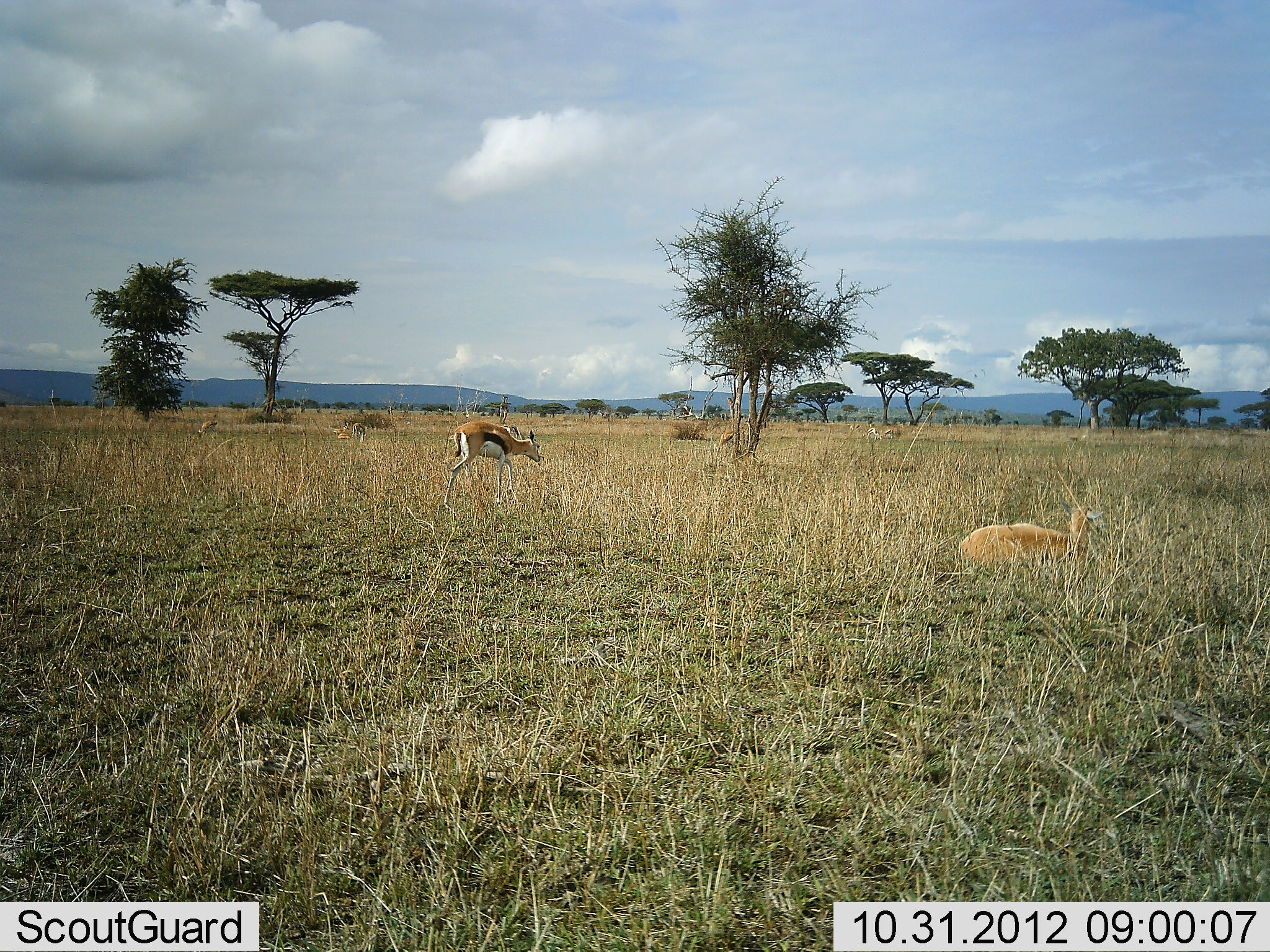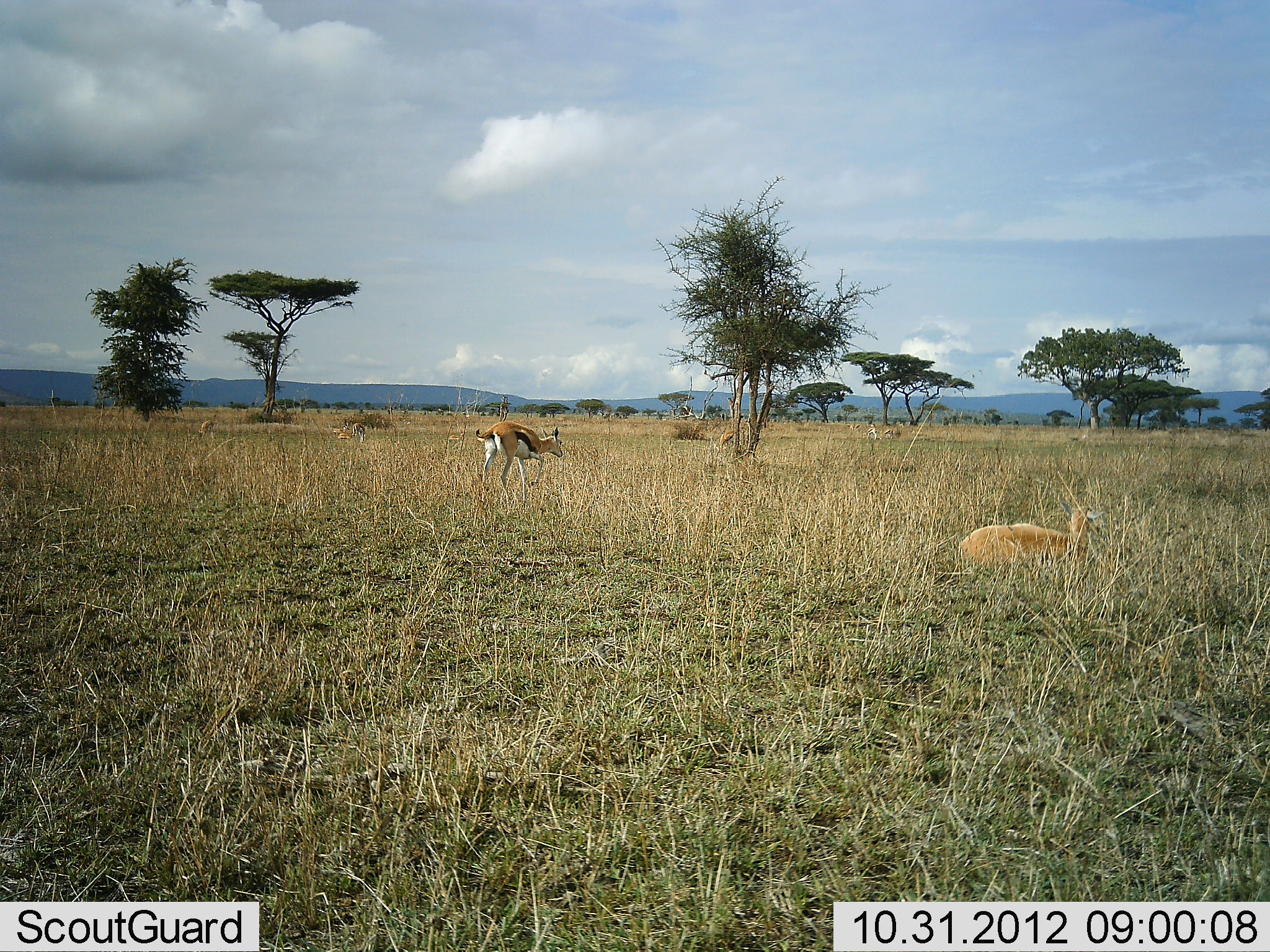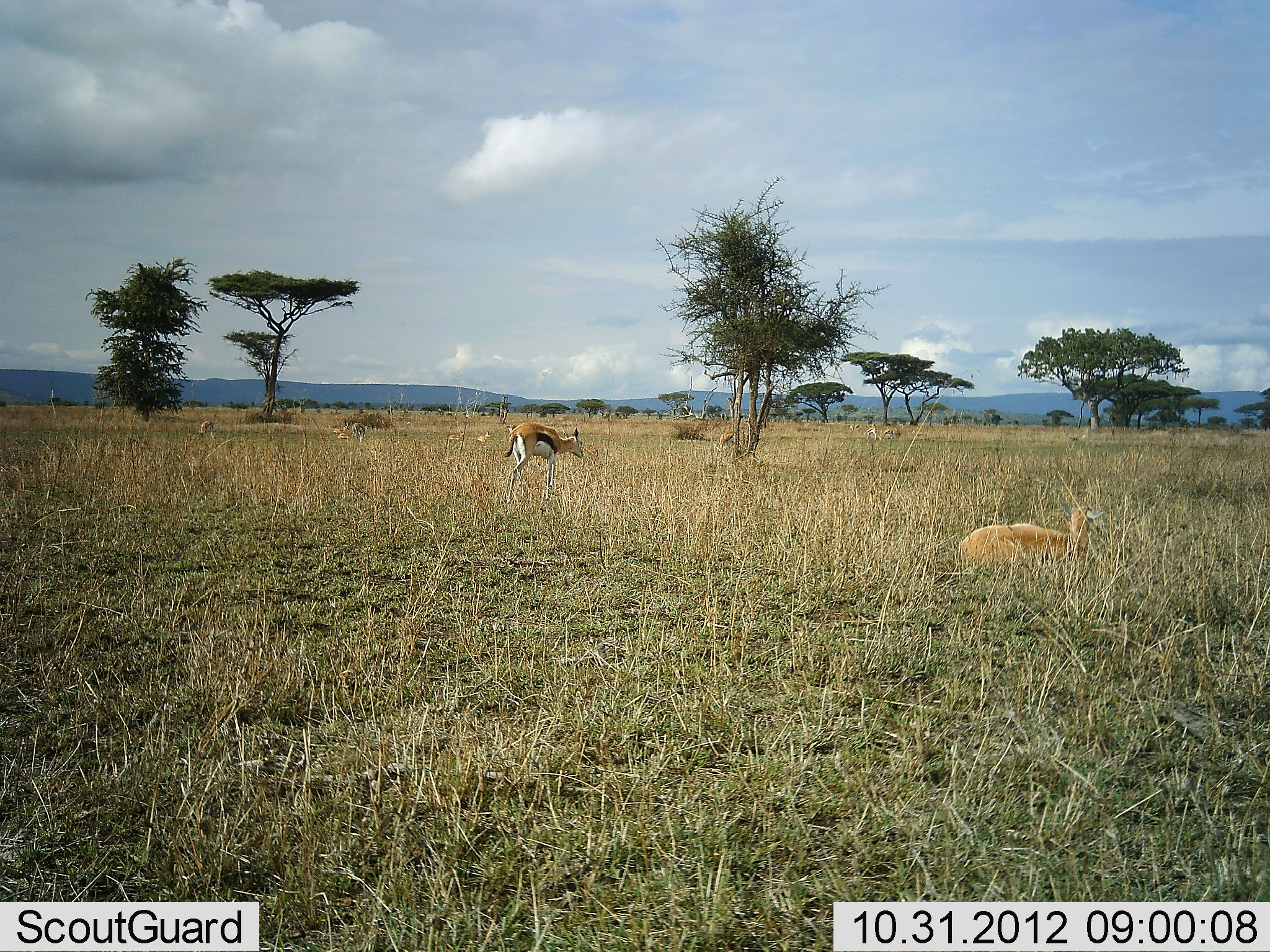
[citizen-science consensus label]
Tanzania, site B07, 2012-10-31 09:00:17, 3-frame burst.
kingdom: Animalia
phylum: Chordata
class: Mammalia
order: Artiodactyla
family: Bovidae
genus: Eudorcas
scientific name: Eudorcas thomsonii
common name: thomson's gazelle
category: gazellethomsons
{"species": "gazellethomsons (thomson's gazelle) (Eudorcas thomsonii)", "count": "2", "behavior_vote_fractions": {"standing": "0%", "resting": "67%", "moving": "75%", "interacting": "0%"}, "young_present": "0%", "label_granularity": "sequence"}